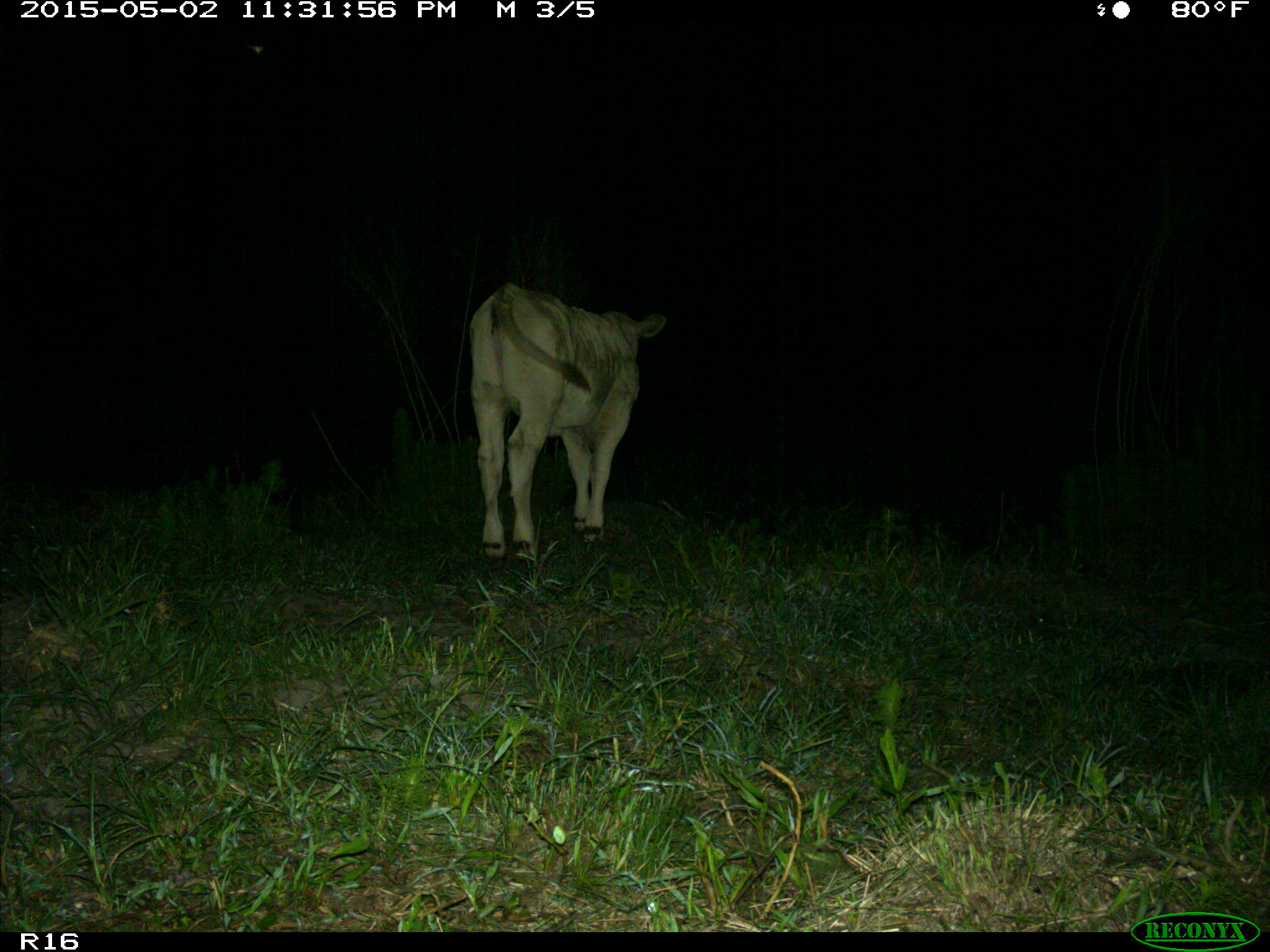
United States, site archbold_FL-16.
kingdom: Animalia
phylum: Chordata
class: Mammalia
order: Artiodactyla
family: Bovidae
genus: Bos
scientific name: Bos taurus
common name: domestic cow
Bos taurus (domestic cow).